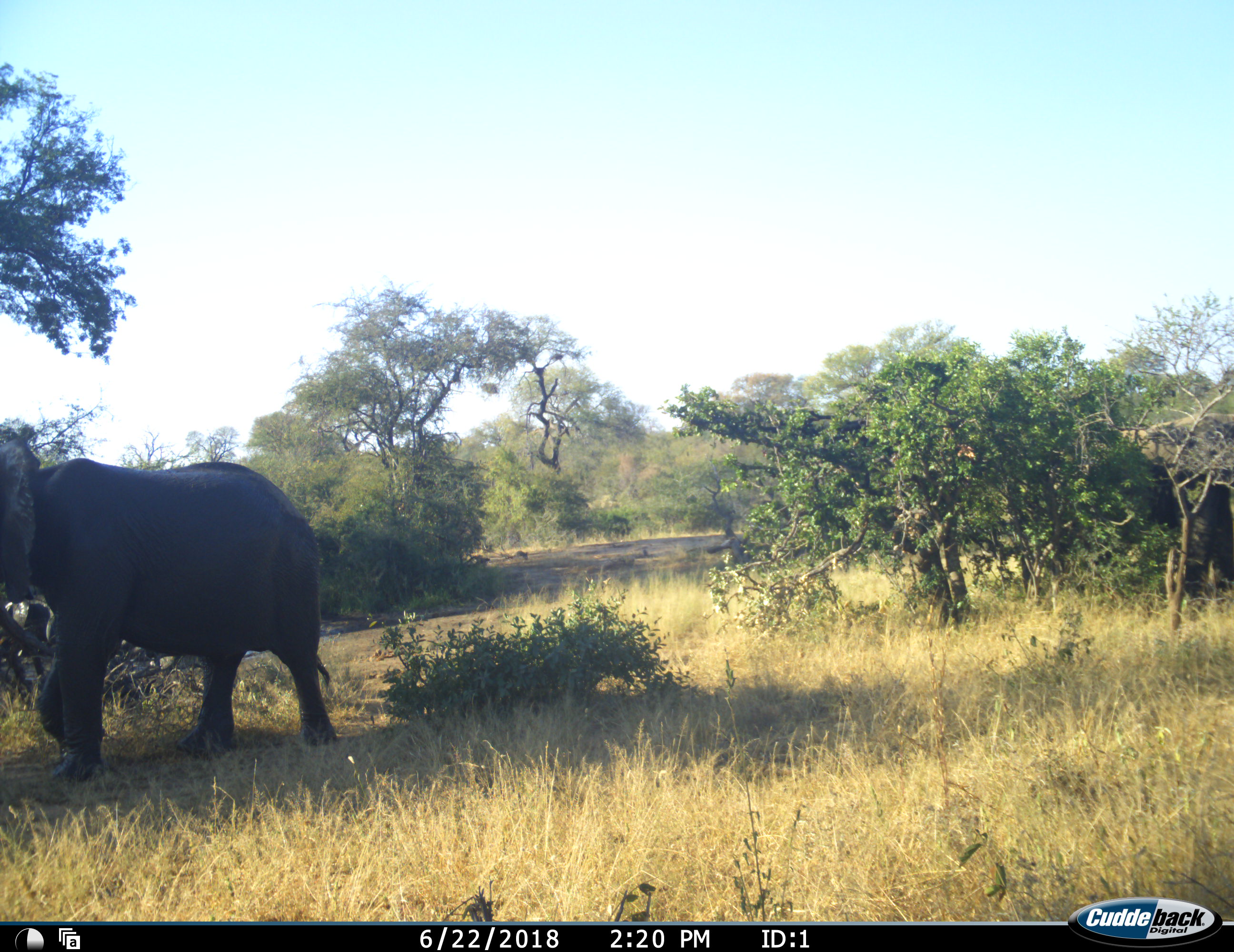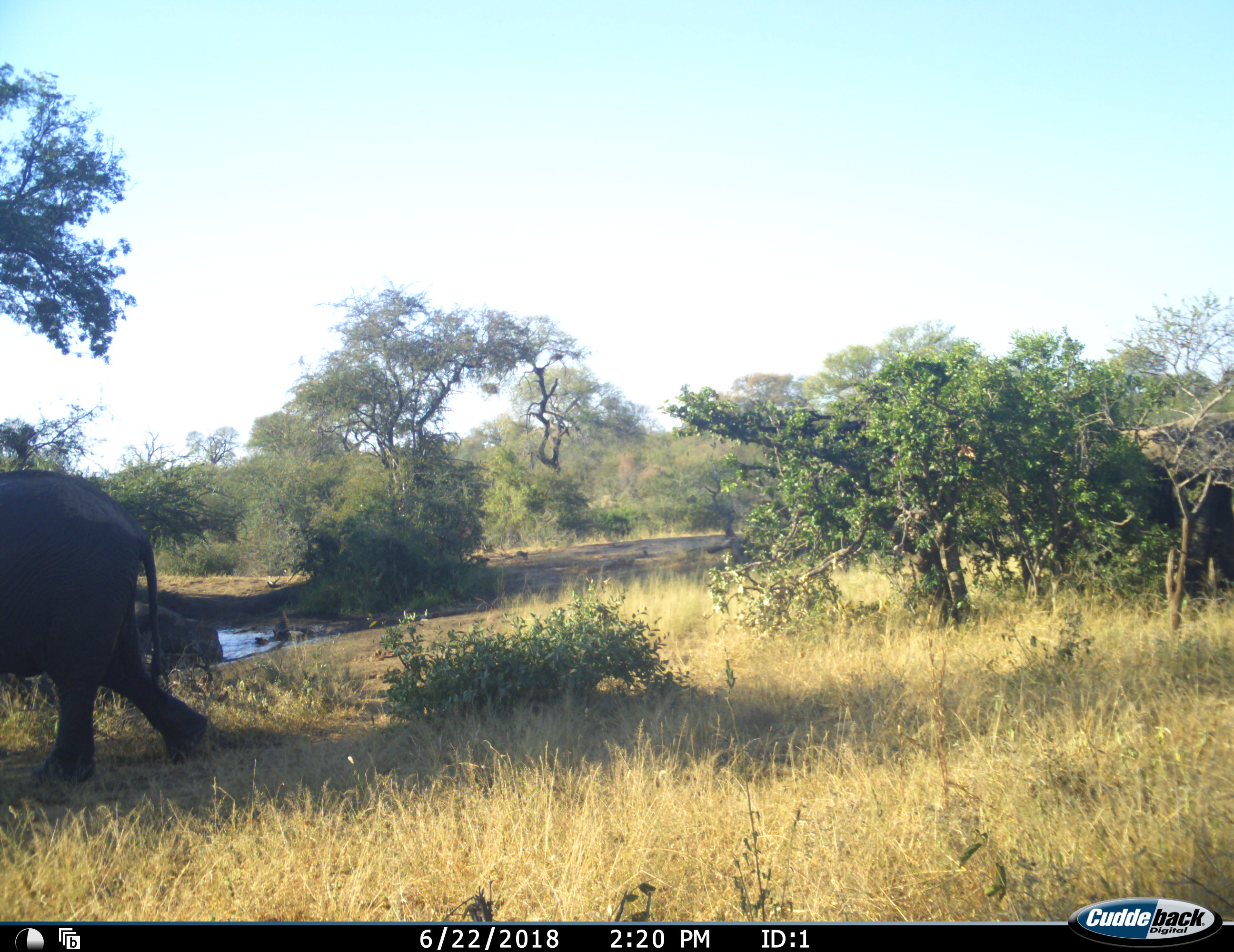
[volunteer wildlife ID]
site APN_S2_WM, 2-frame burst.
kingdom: Animalia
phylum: Chordata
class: Mammalia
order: Proboscidea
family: Elephantidae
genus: Loxodonta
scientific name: Loxodonta africana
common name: african bush elephant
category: elephant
Elephant (african bush elephant) (Loxodonta africana), count 4. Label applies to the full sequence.